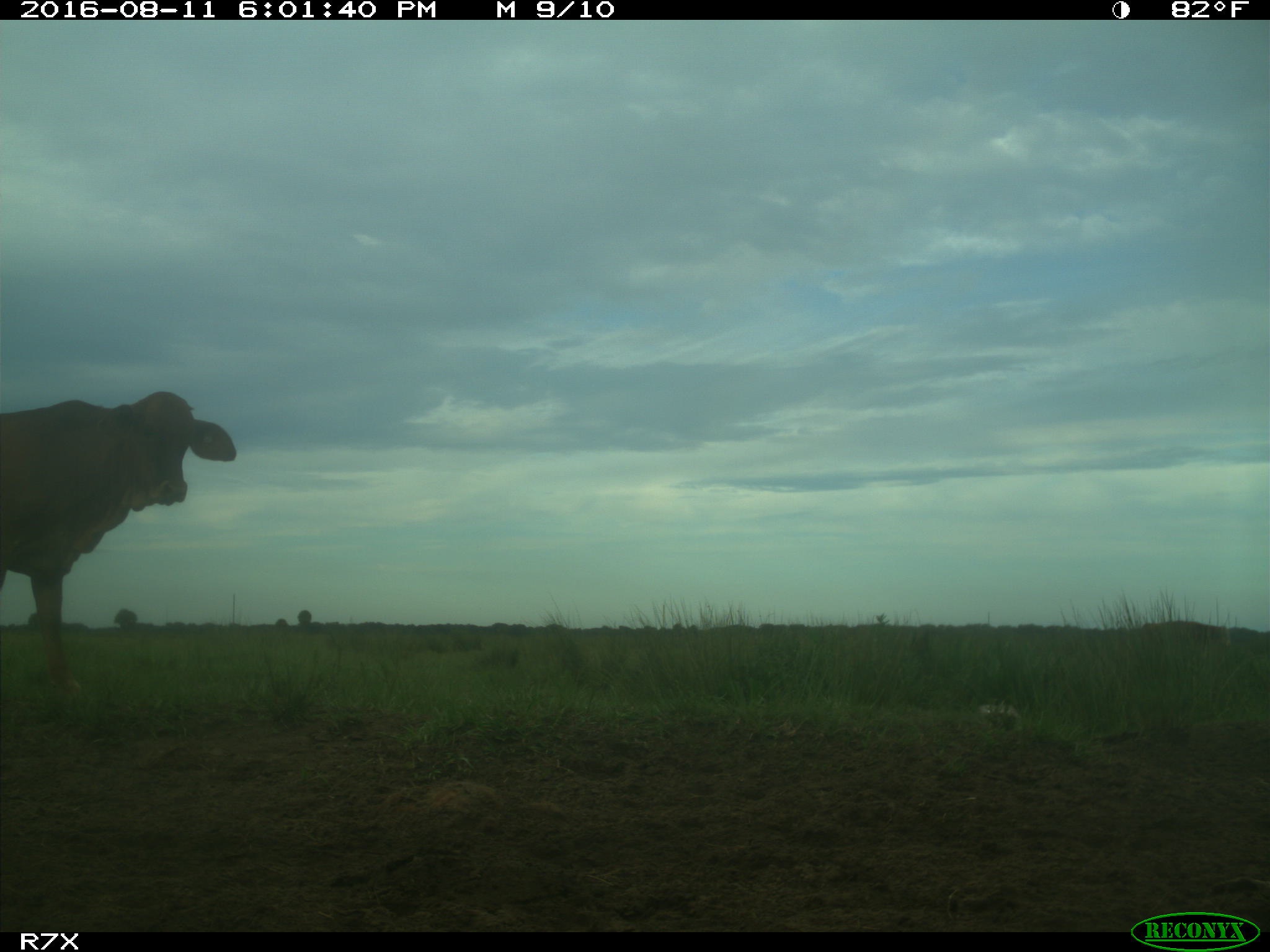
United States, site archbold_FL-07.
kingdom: Animalia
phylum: Chordata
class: Mammalia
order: Artiodactyla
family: Bovidae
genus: Bos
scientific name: Bos taurus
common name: domestic cow